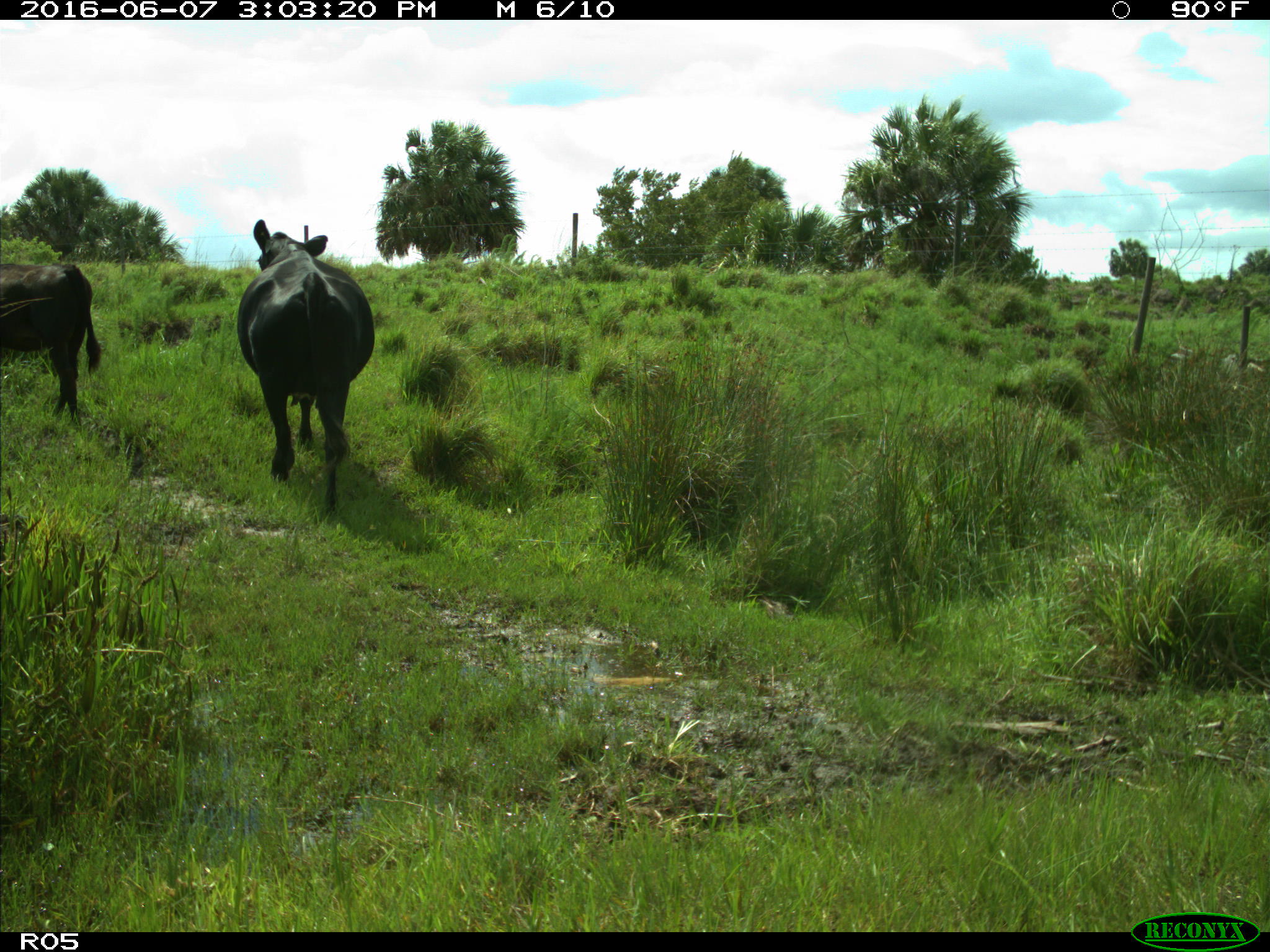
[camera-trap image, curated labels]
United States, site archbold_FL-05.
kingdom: Animalia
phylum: Chordata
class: Mammalia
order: Artiodactyla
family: Bovidae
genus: Bos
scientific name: Bos taurus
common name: domestic cow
Bos taurus (domestic cow).